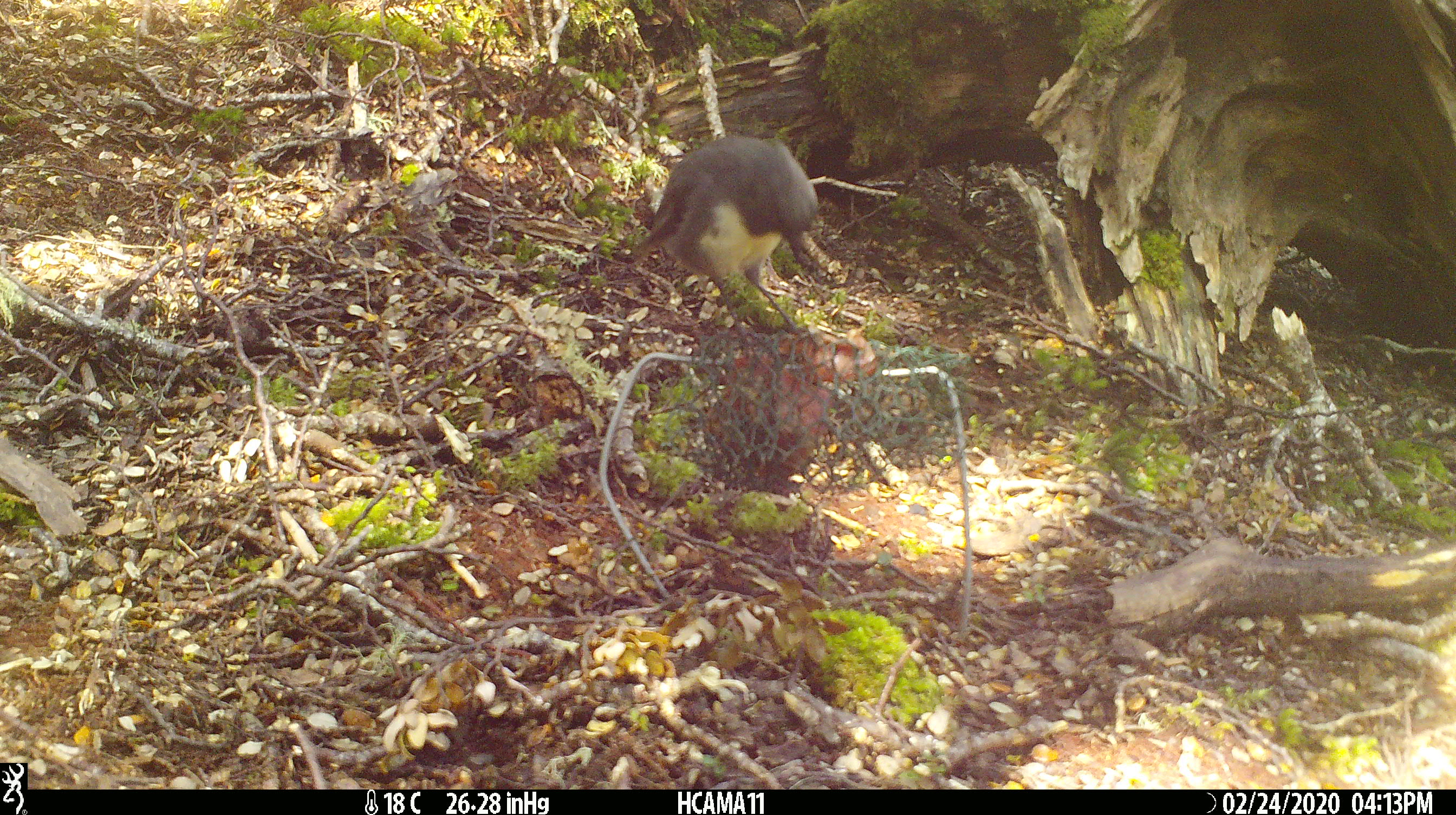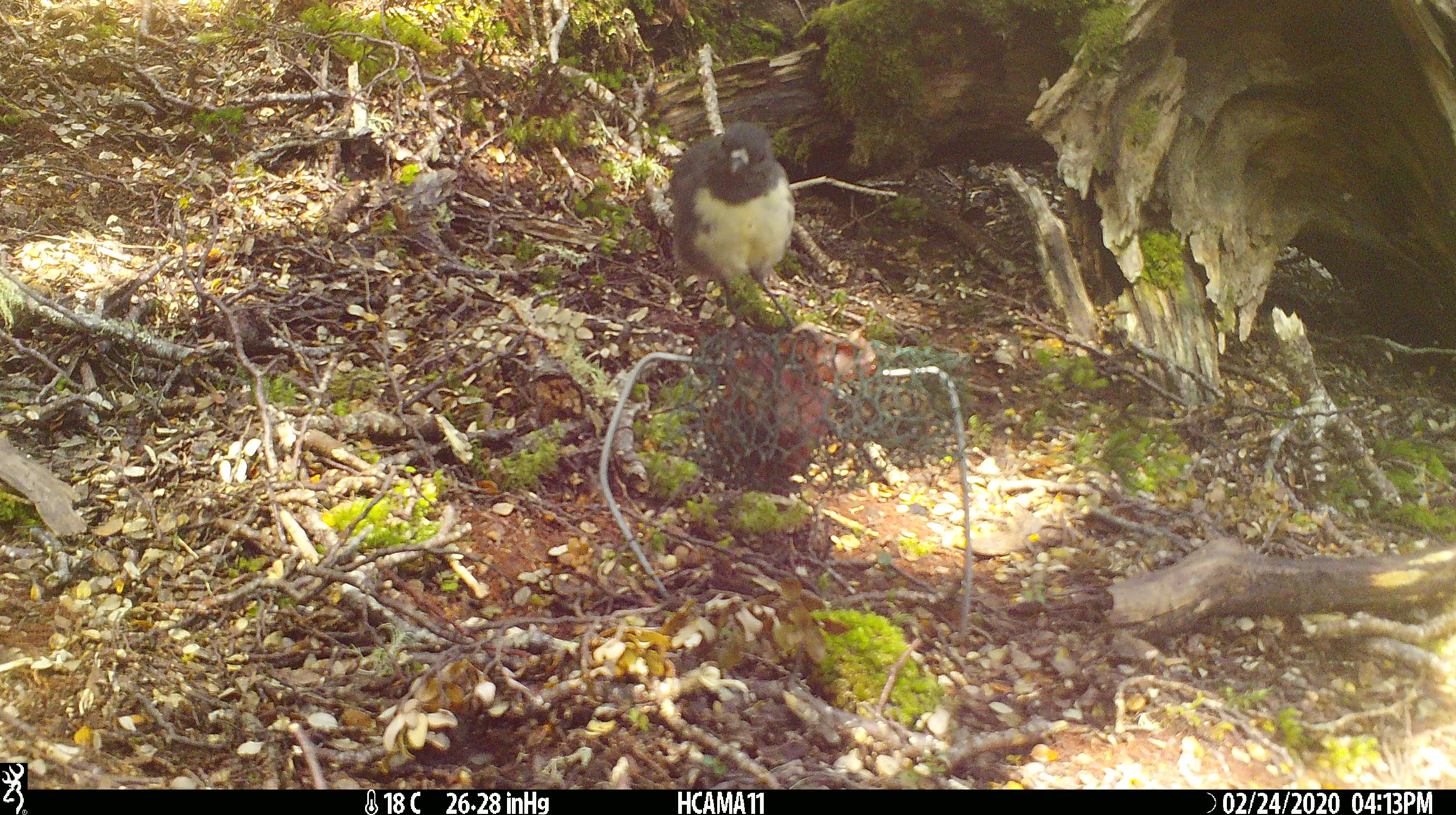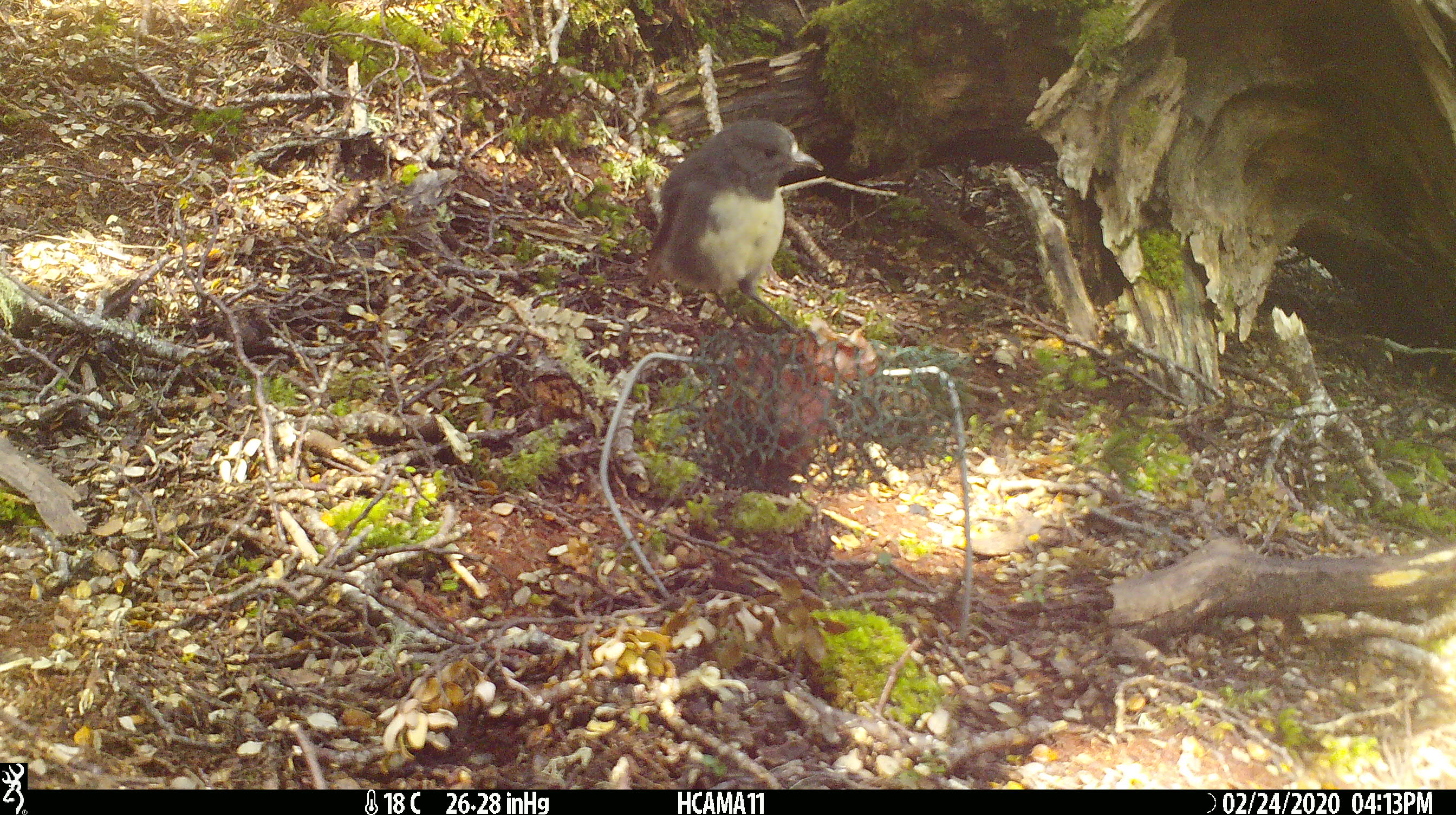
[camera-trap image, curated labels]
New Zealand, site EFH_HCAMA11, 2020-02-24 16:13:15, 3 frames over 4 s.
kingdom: Animalia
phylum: Chordata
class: Aves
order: Passeriformes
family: Petroicidae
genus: Petroica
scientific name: Petroica australis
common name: new zealand robin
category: robin